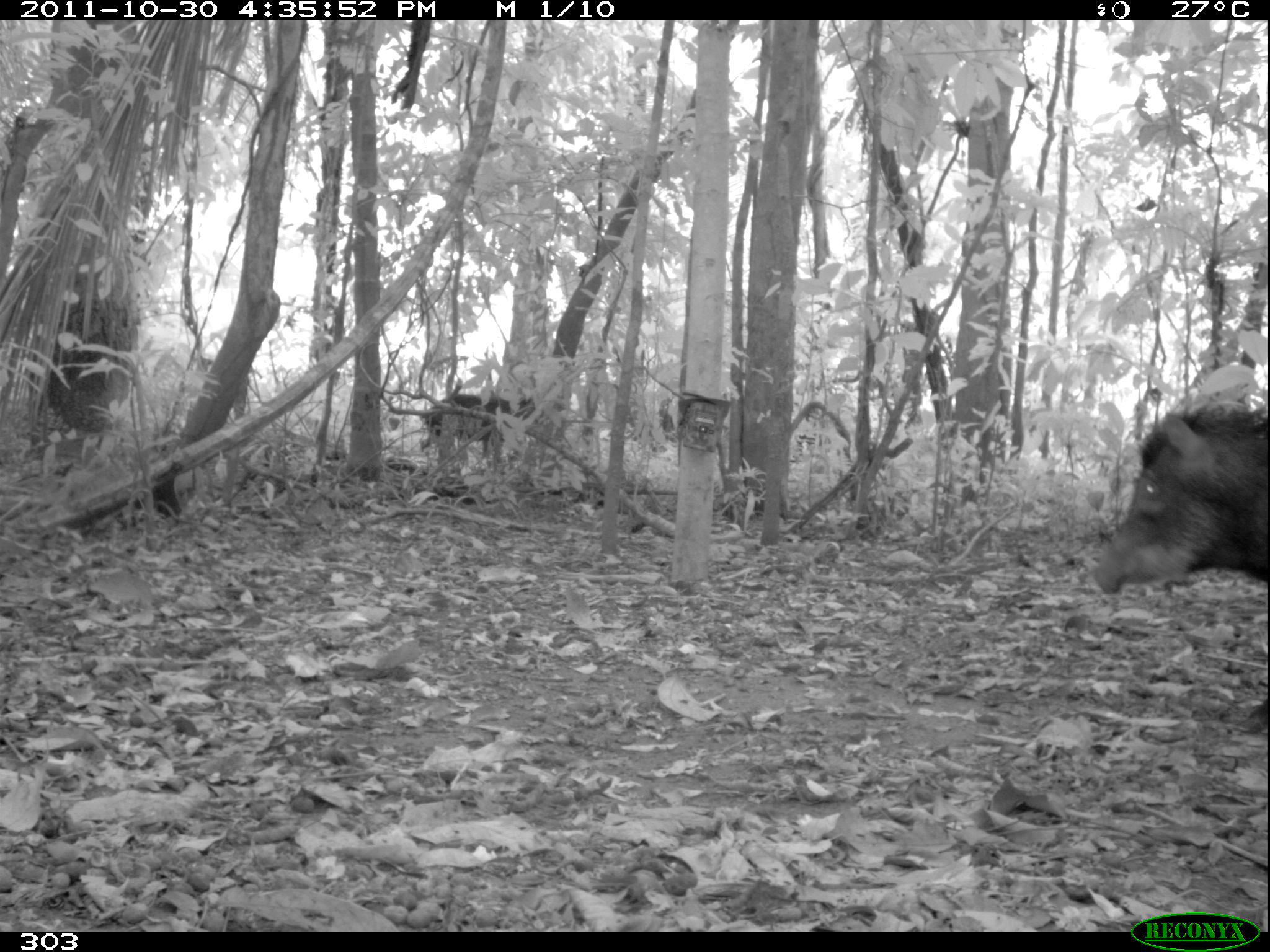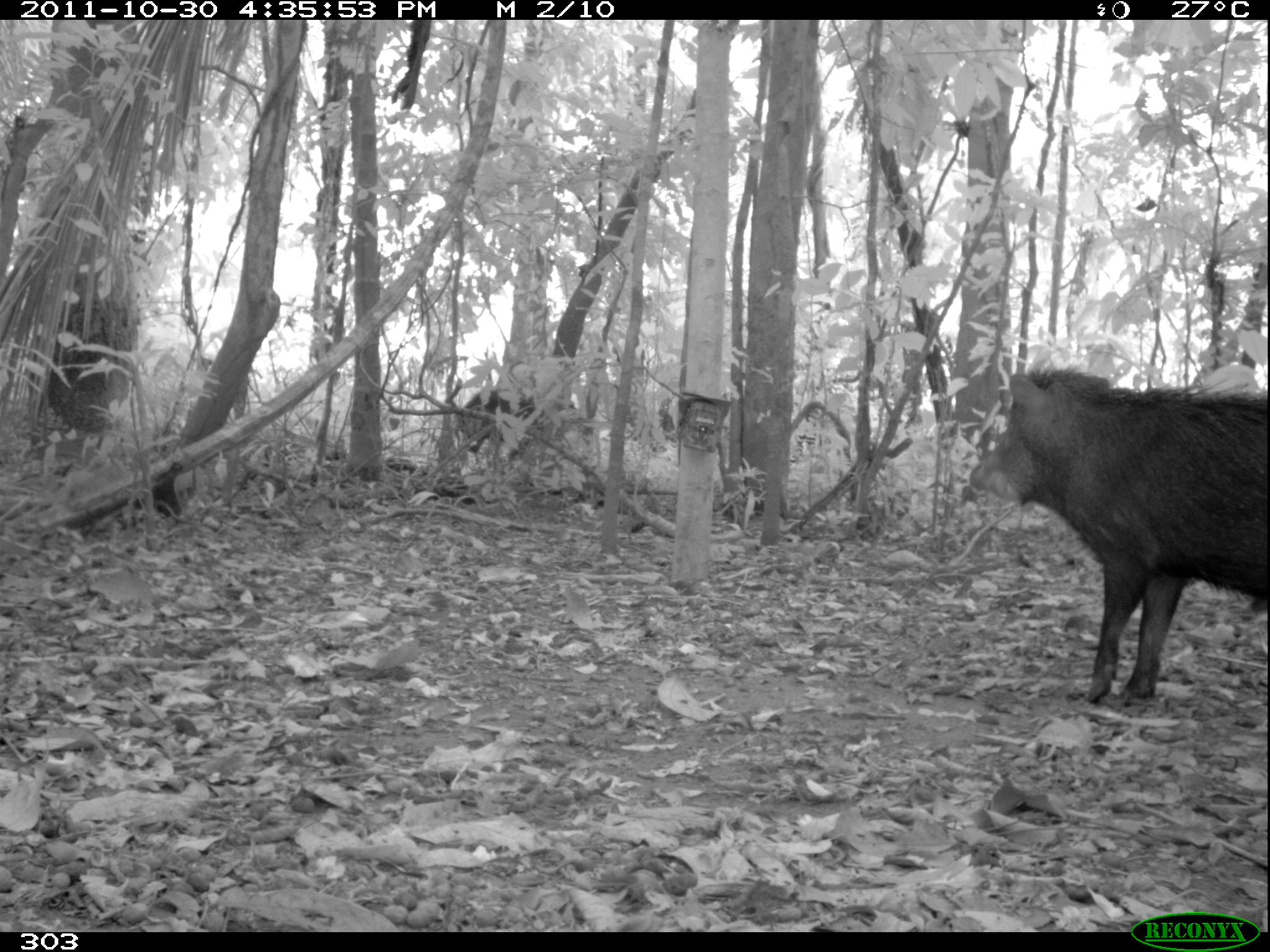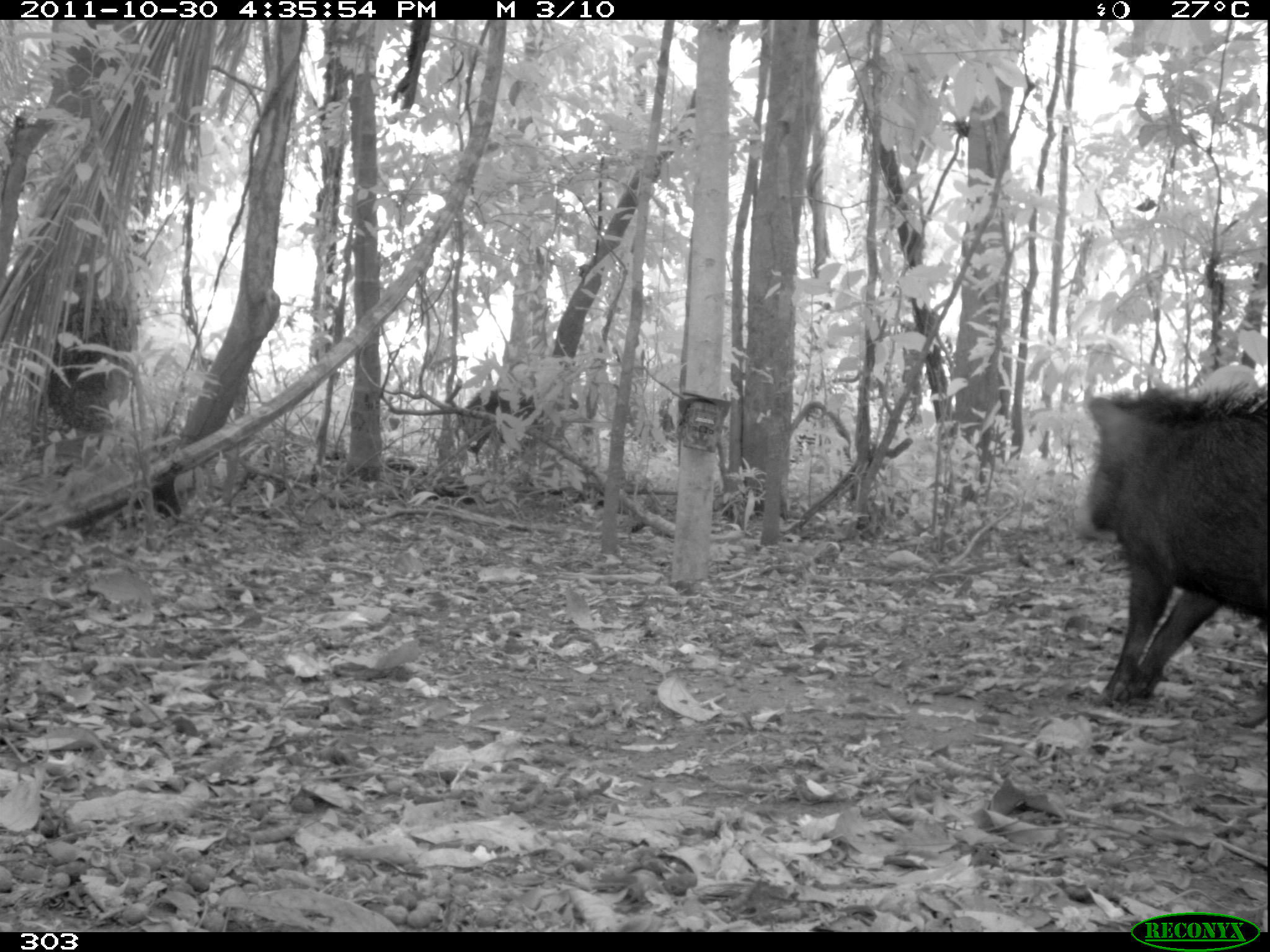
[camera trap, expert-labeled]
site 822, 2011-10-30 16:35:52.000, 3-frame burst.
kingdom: Animalia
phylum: Chordata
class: Mammalia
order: Artiodactyla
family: Tayassuidae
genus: Tayassu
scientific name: Tayassu pecari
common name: white-lipped peccary